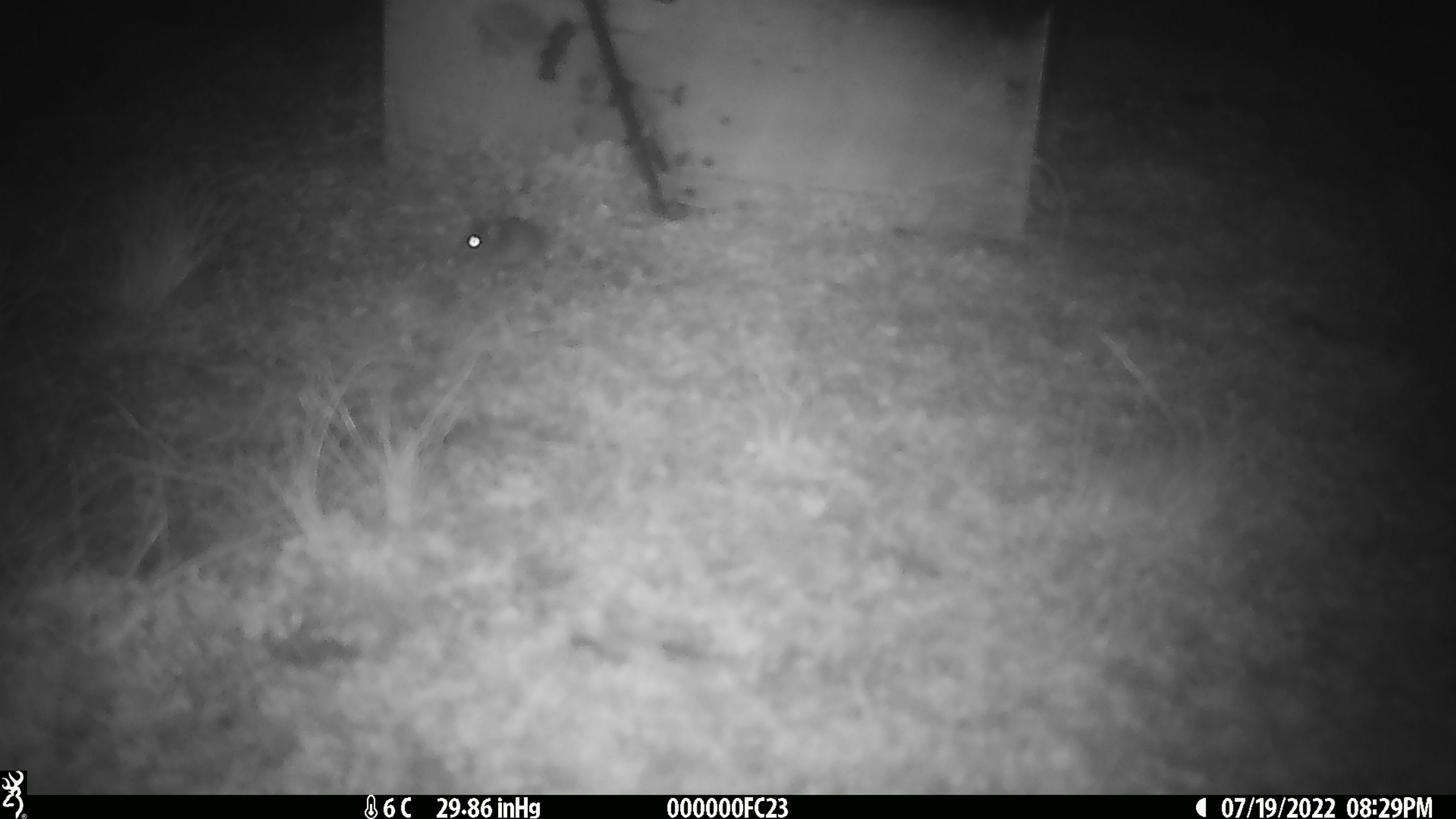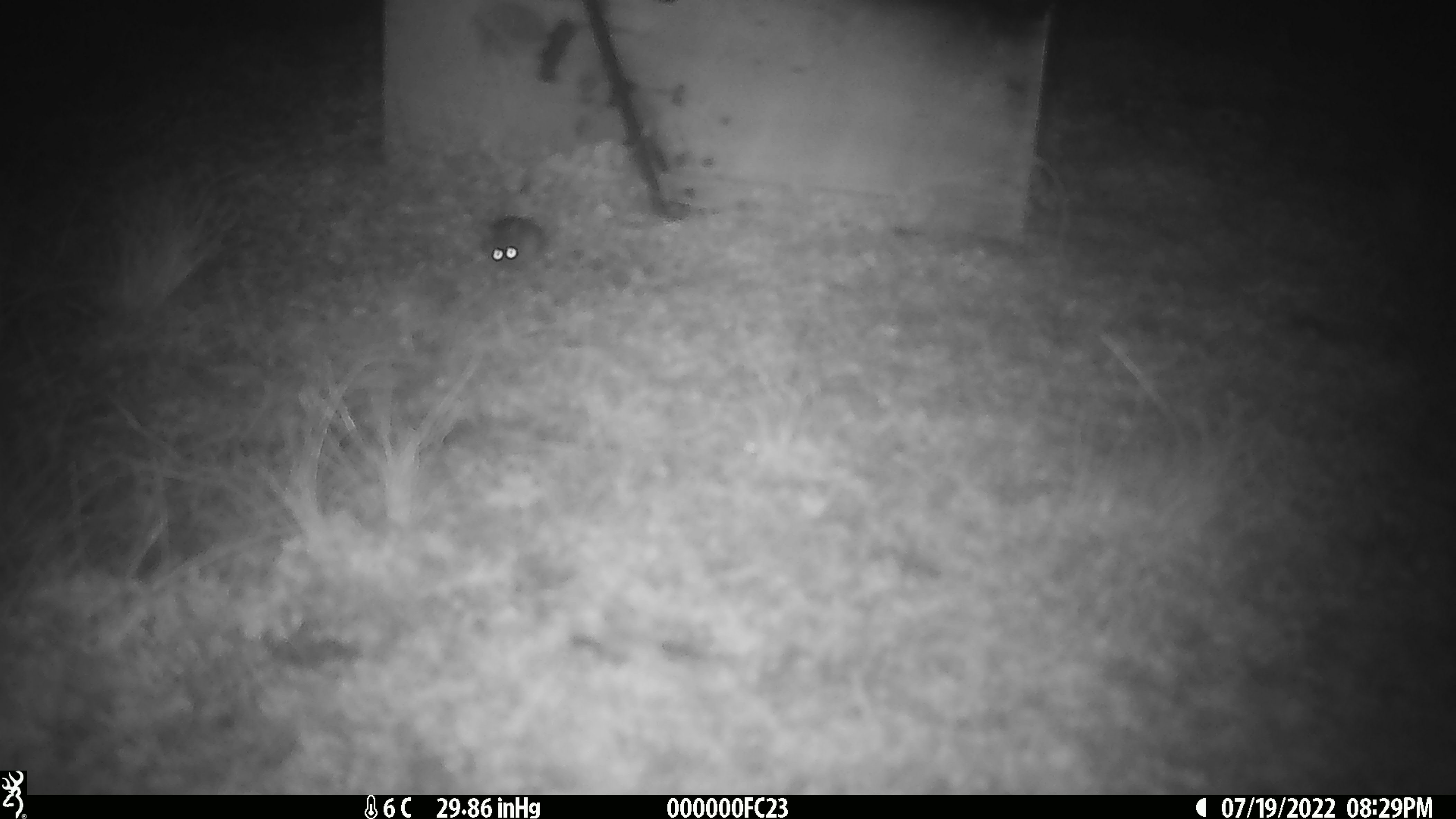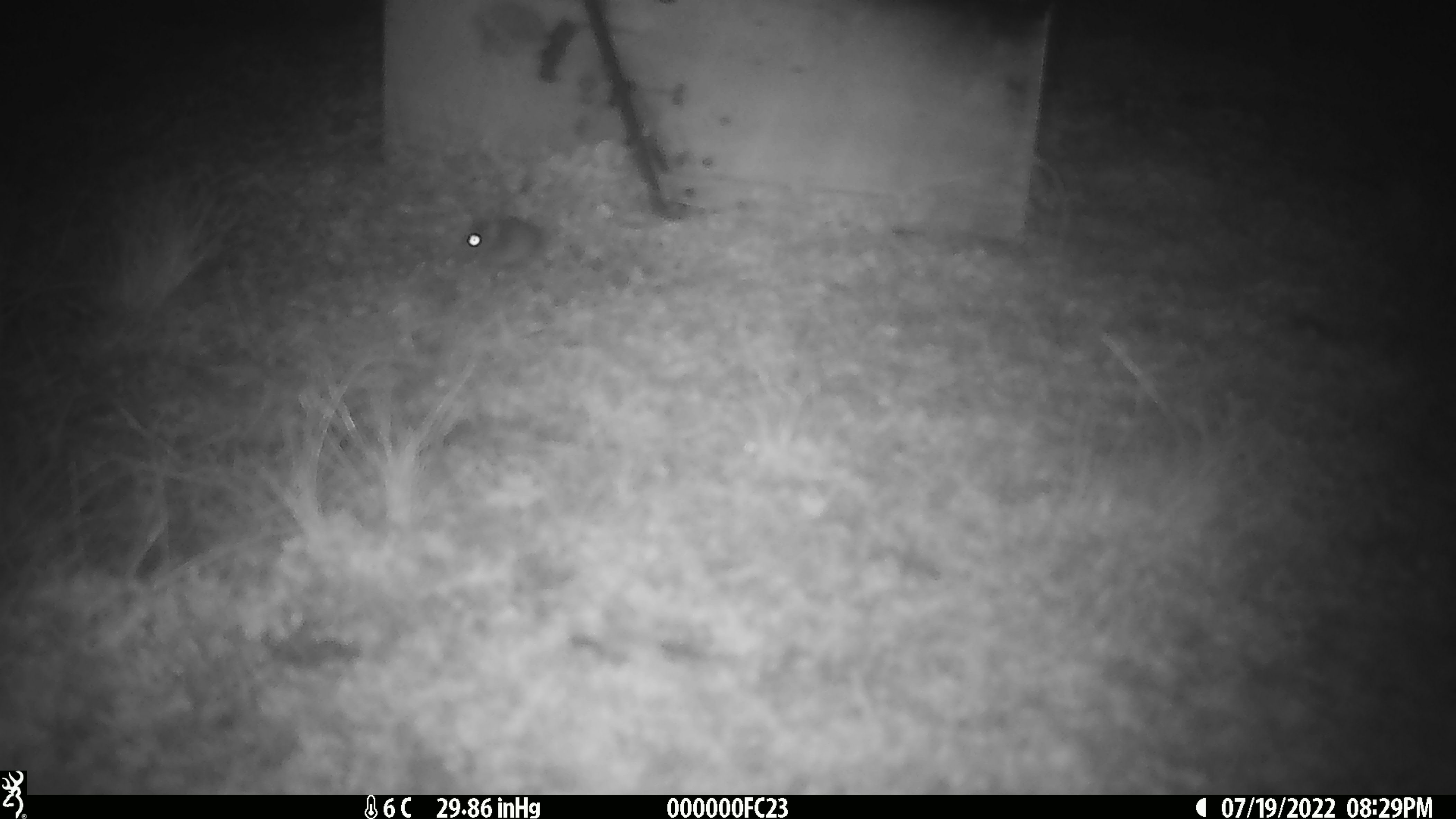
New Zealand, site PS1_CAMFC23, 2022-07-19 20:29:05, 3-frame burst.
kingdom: Animalia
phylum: Chordata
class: Mammalia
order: Rodentia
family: Muridae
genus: Mus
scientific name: Mus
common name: mouse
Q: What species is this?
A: Mouse (Mus).